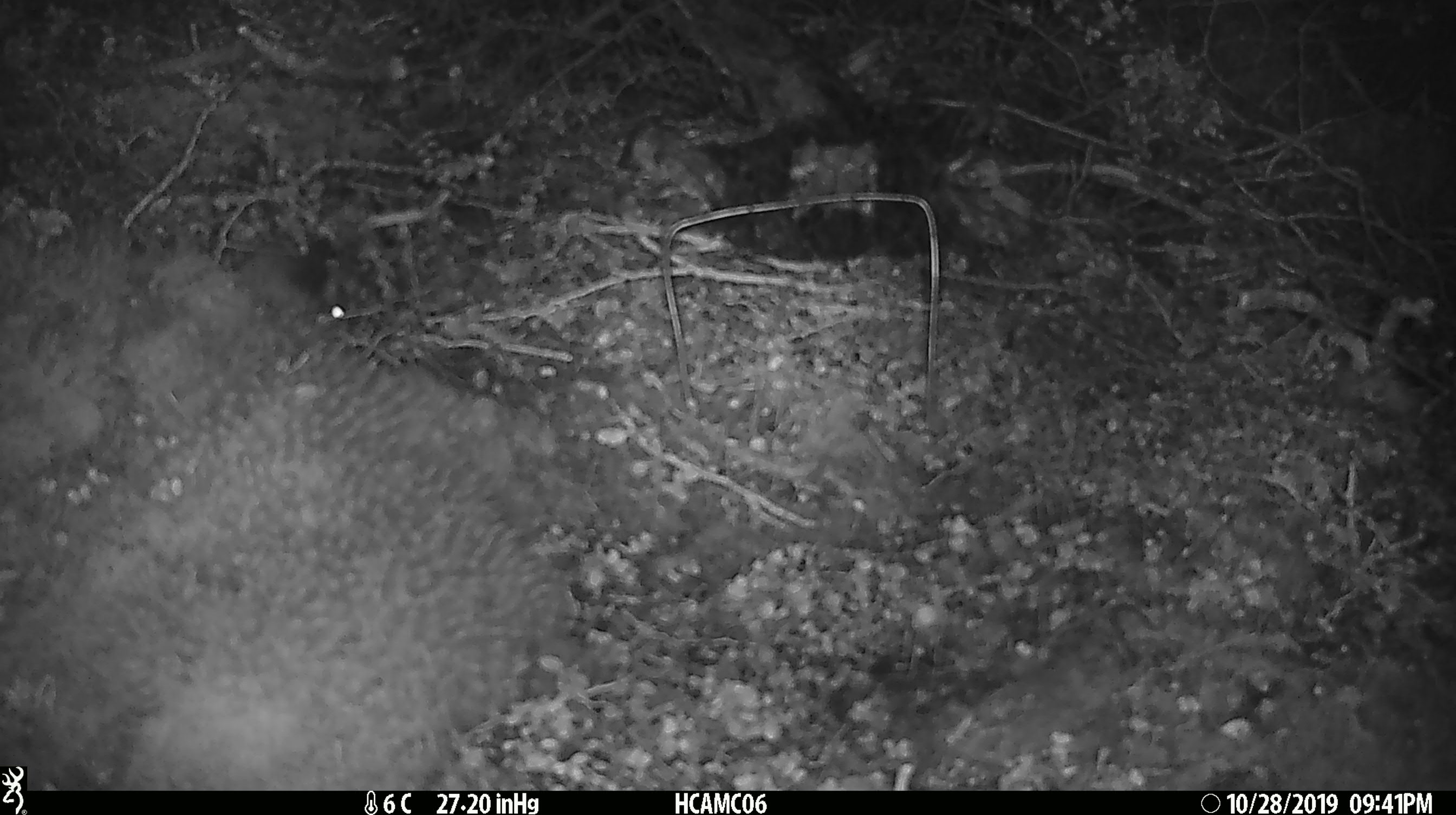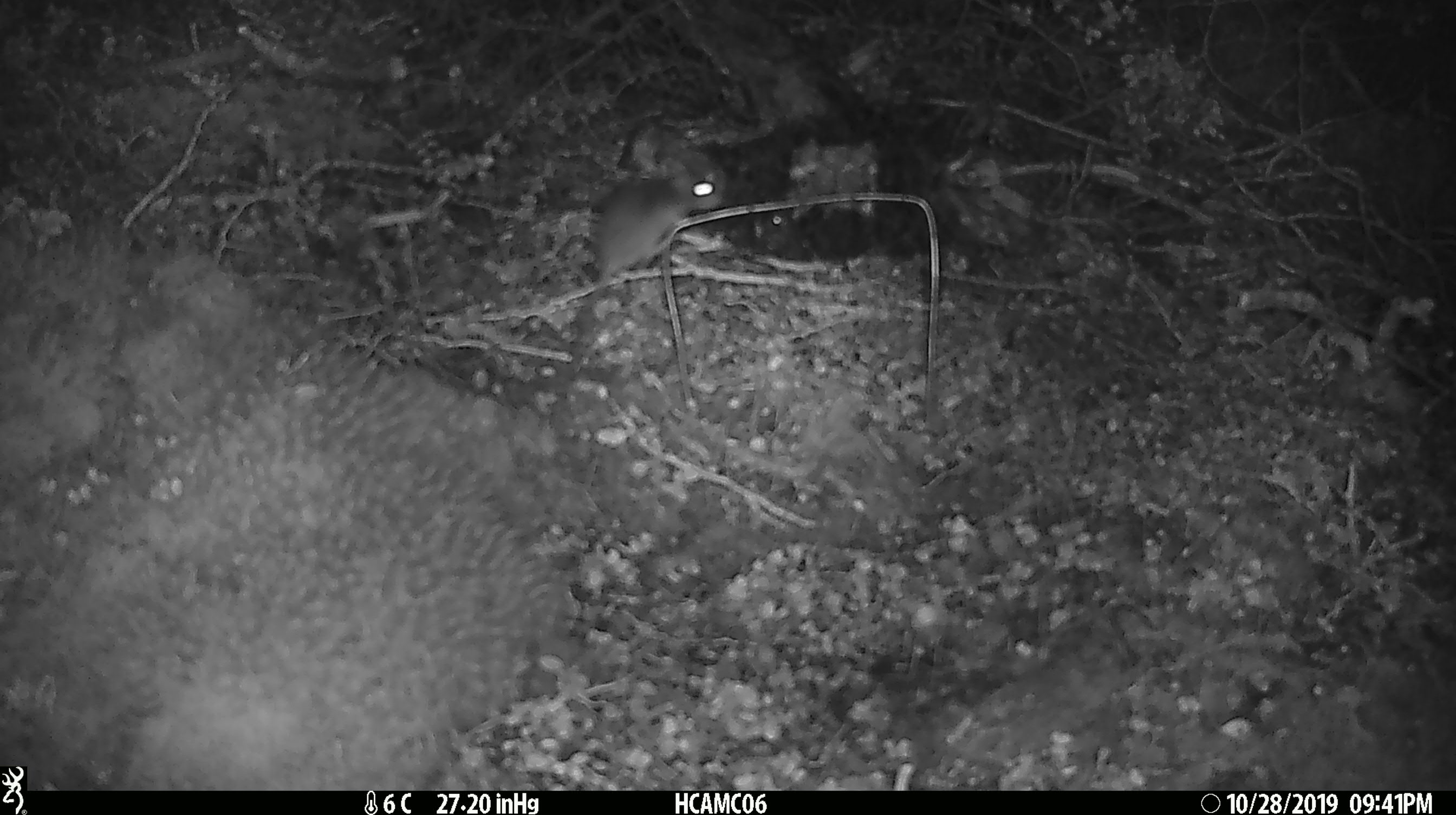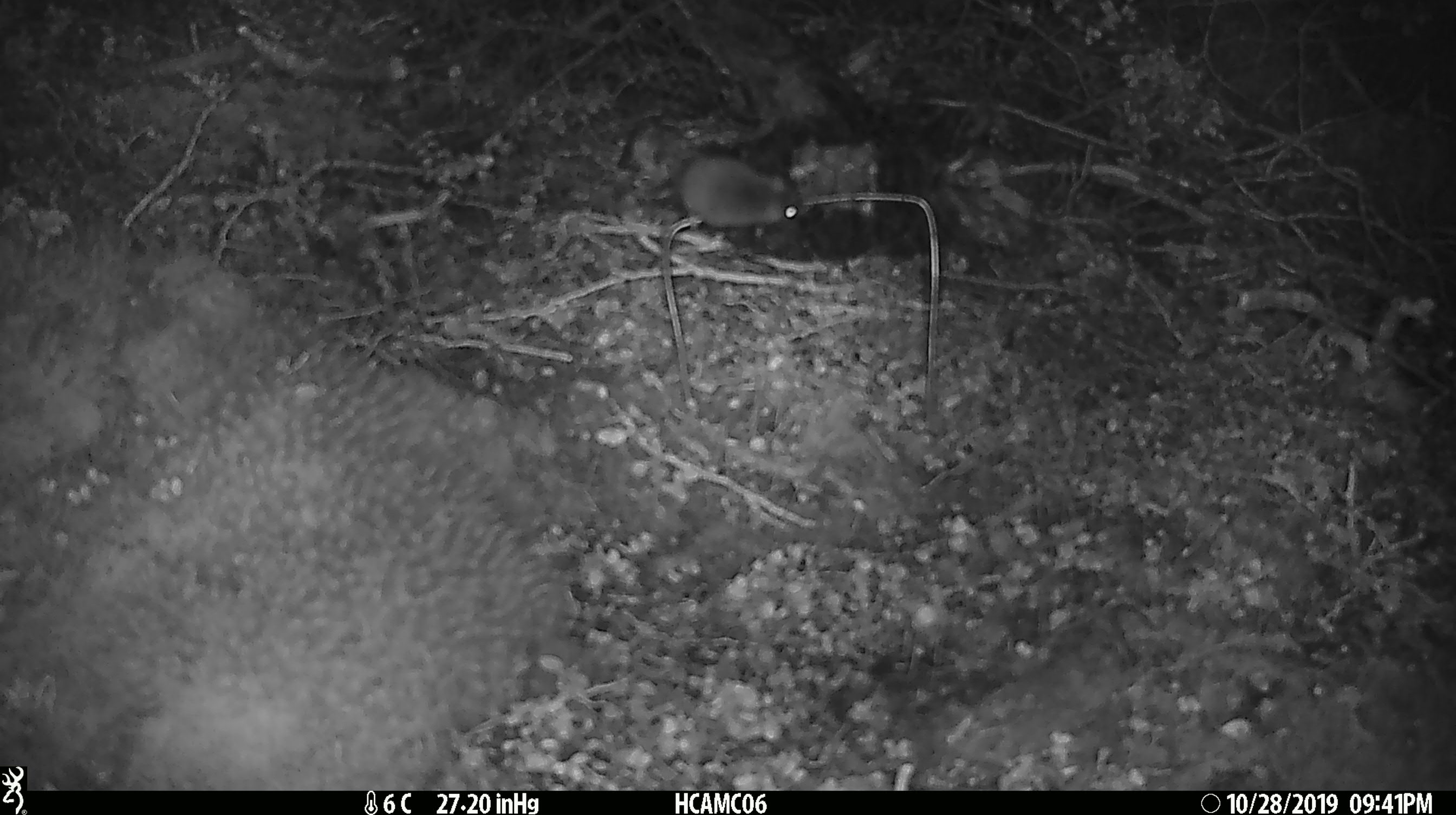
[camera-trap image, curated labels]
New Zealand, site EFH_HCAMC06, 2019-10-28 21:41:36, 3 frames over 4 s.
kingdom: Animalia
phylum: Chordata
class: Mammalia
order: Rodentia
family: Muridae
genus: Mus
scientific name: Mus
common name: mouse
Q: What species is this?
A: Mouse (Mus).